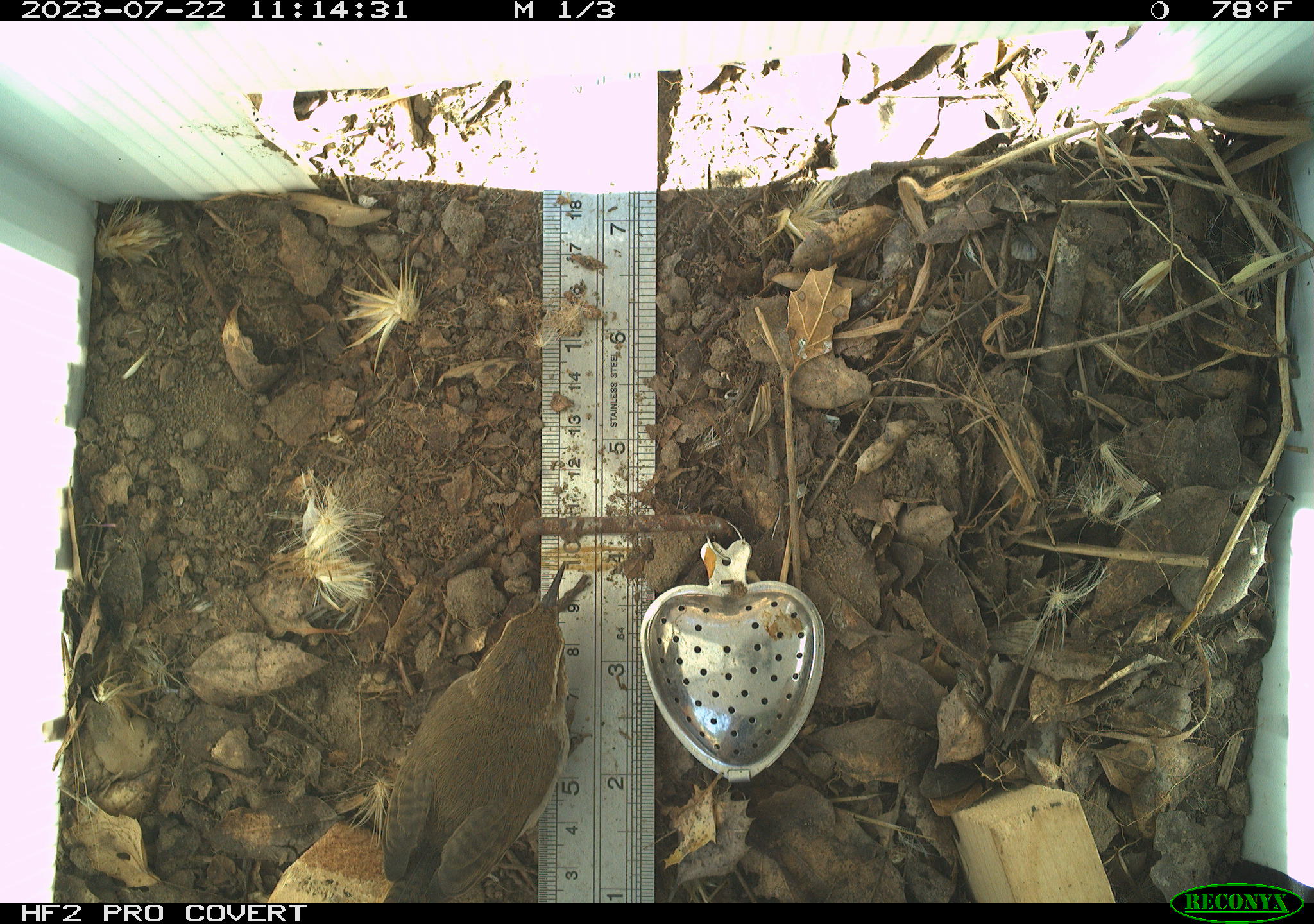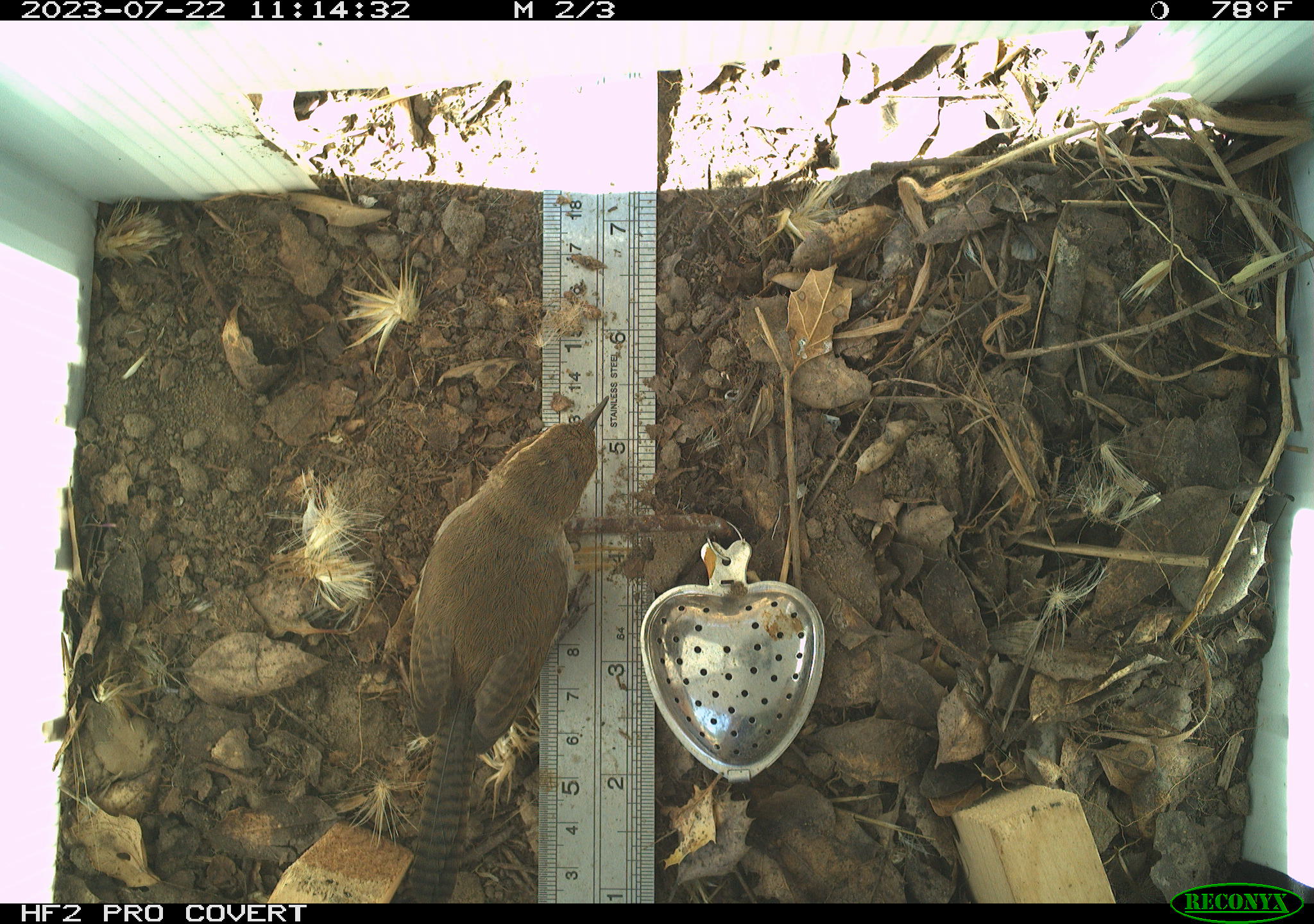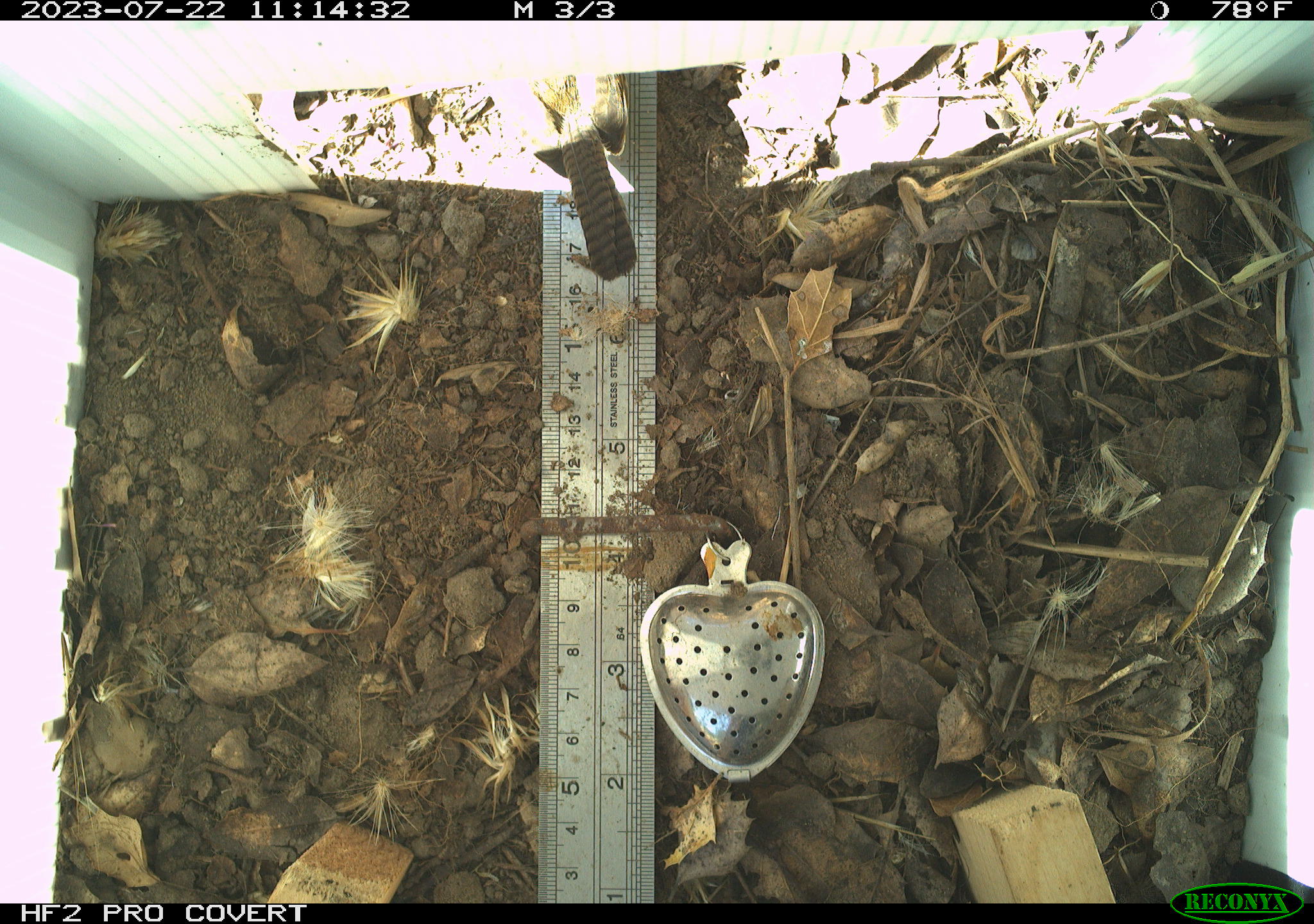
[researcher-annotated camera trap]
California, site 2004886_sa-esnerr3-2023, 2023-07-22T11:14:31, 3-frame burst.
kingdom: Animalia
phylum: Chordata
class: Aves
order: Passeriformes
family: Troglodytidae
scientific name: Troglodytidae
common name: wren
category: troglodytidae family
Troglodytidae family (wren) (Troglodytidae).